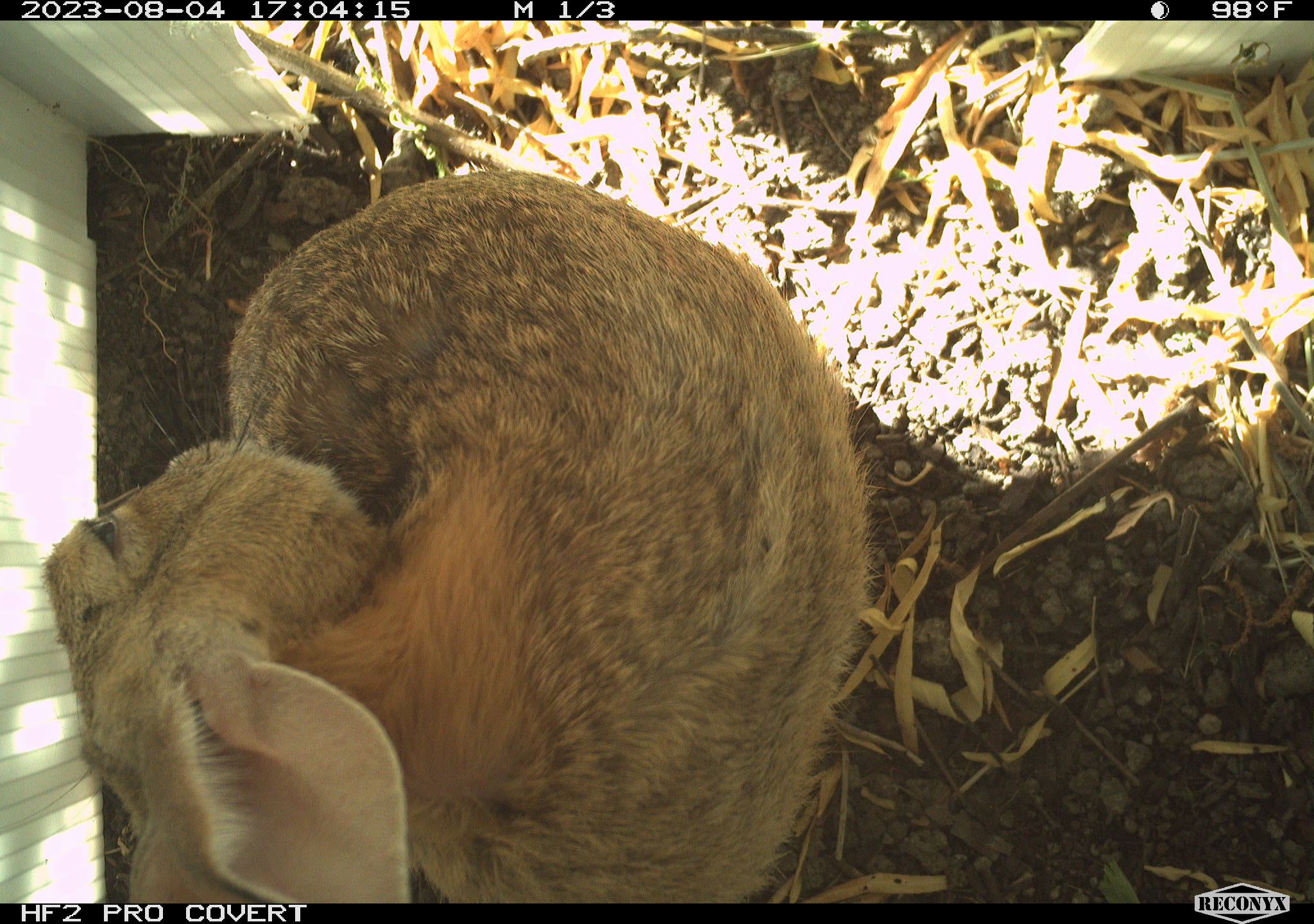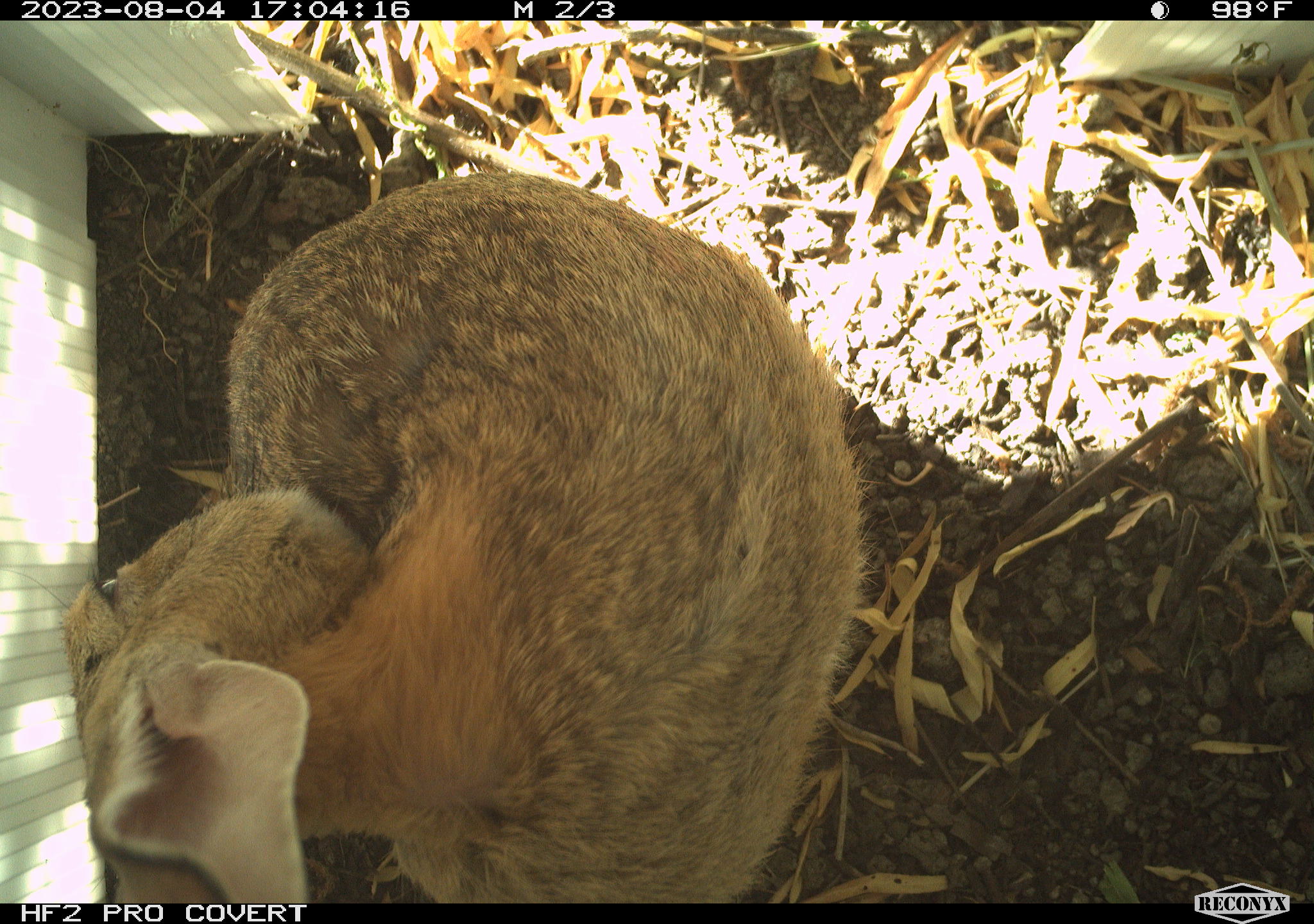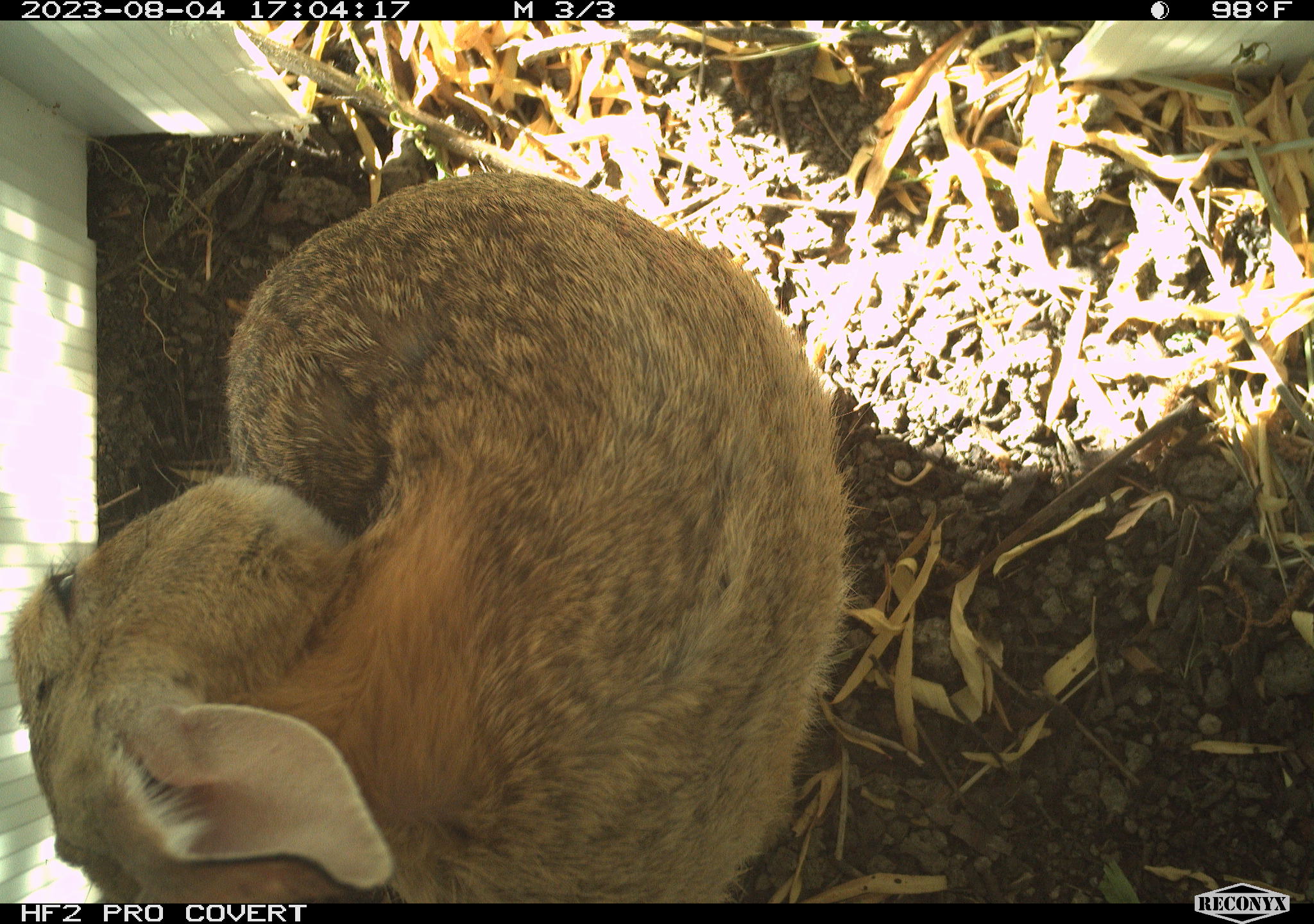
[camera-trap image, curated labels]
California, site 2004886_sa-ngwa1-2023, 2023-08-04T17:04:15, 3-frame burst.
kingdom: Animalia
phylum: Chordata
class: Mammalia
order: Lagomorpha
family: Leporidae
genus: Sylvilagus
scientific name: Sylvilagus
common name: cottontail rabbits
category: sylvilagus species